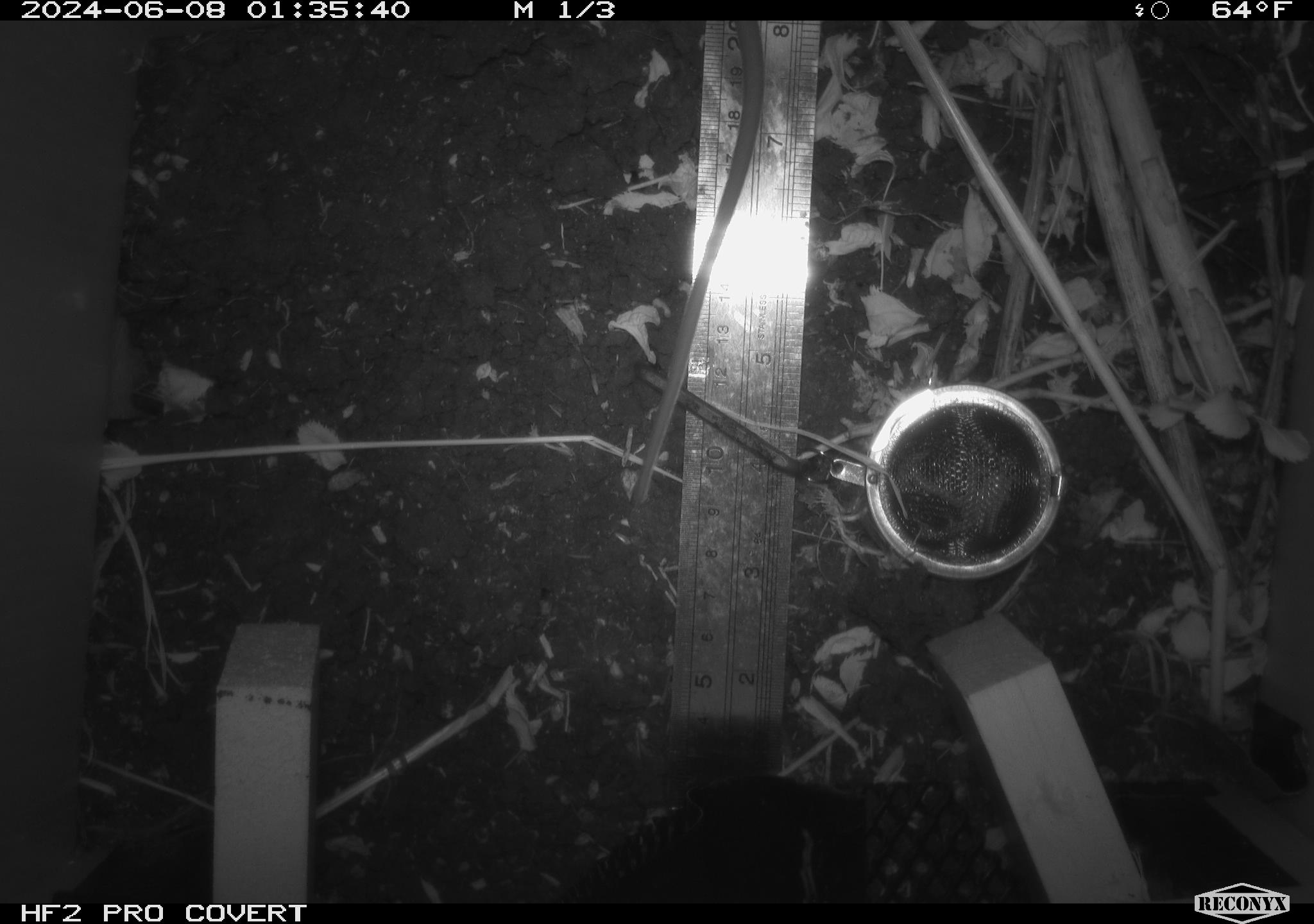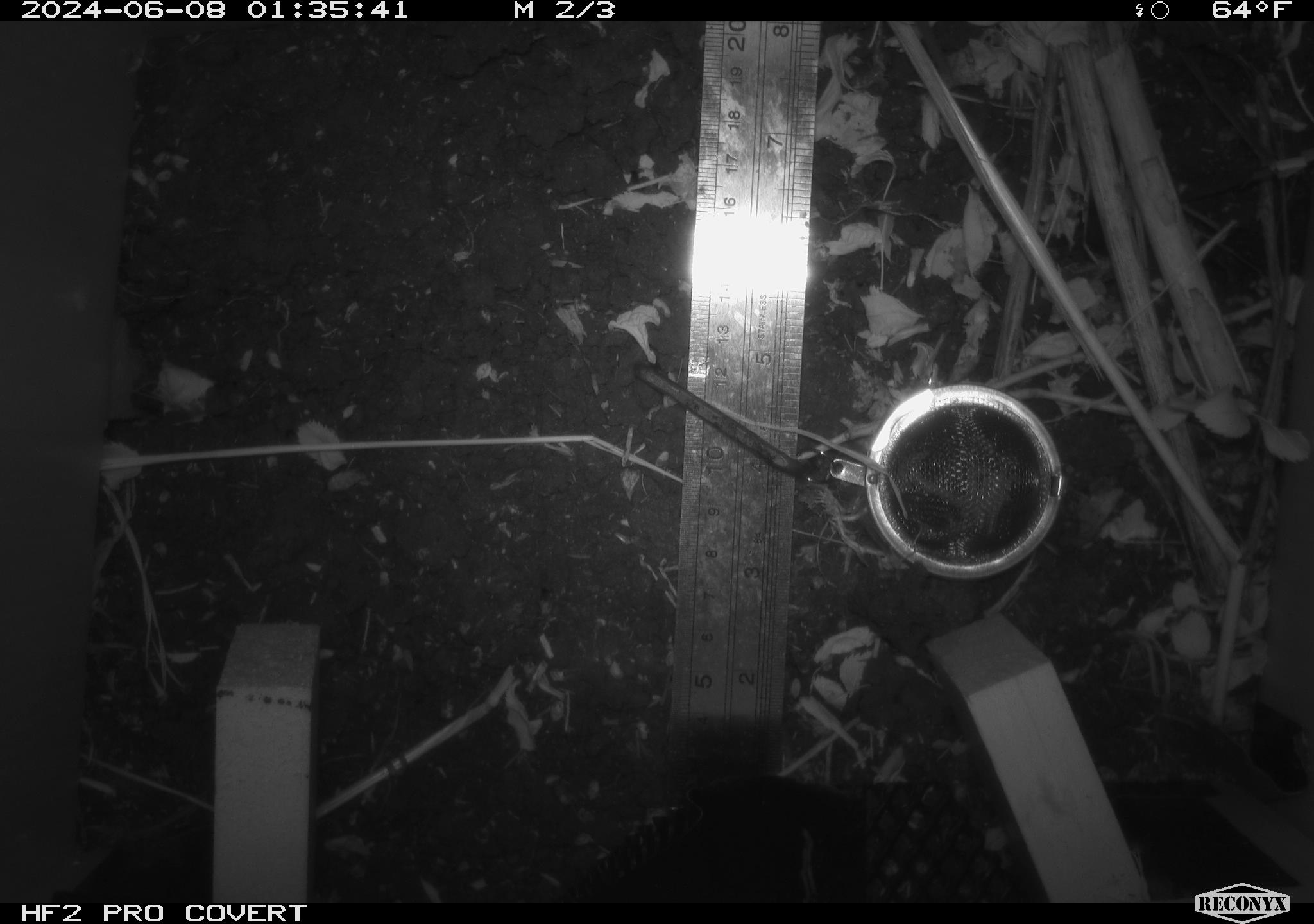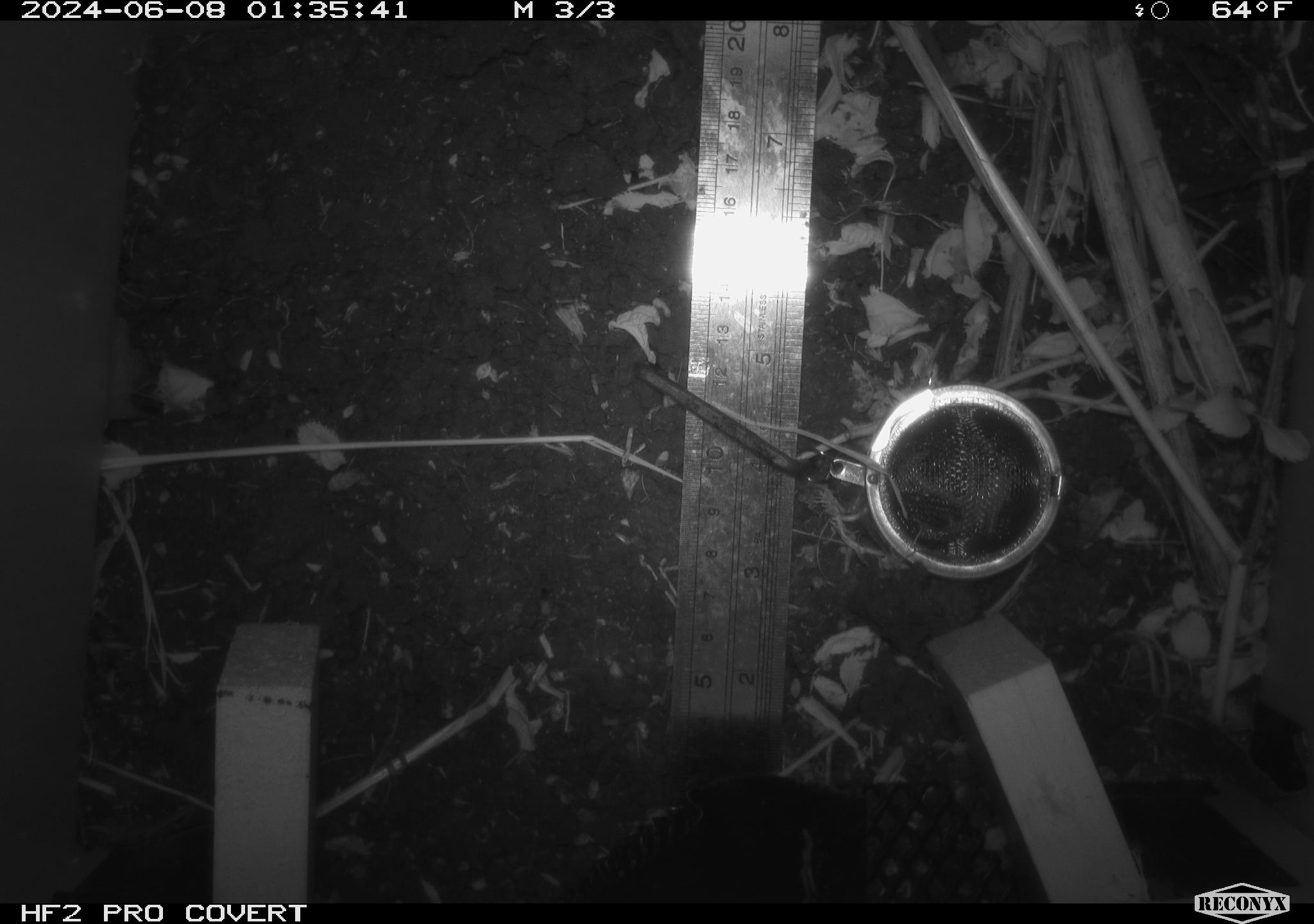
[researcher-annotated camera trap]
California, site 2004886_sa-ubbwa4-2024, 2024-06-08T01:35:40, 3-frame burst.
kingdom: Animalia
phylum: Chordata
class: Mammalia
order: Rodentia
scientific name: Rodentia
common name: woodrat or rat or mouse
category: woodrat or rat or mouse species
Woodrat or rat or mouse species (woodrat or rat or mouse) (Rodentia).